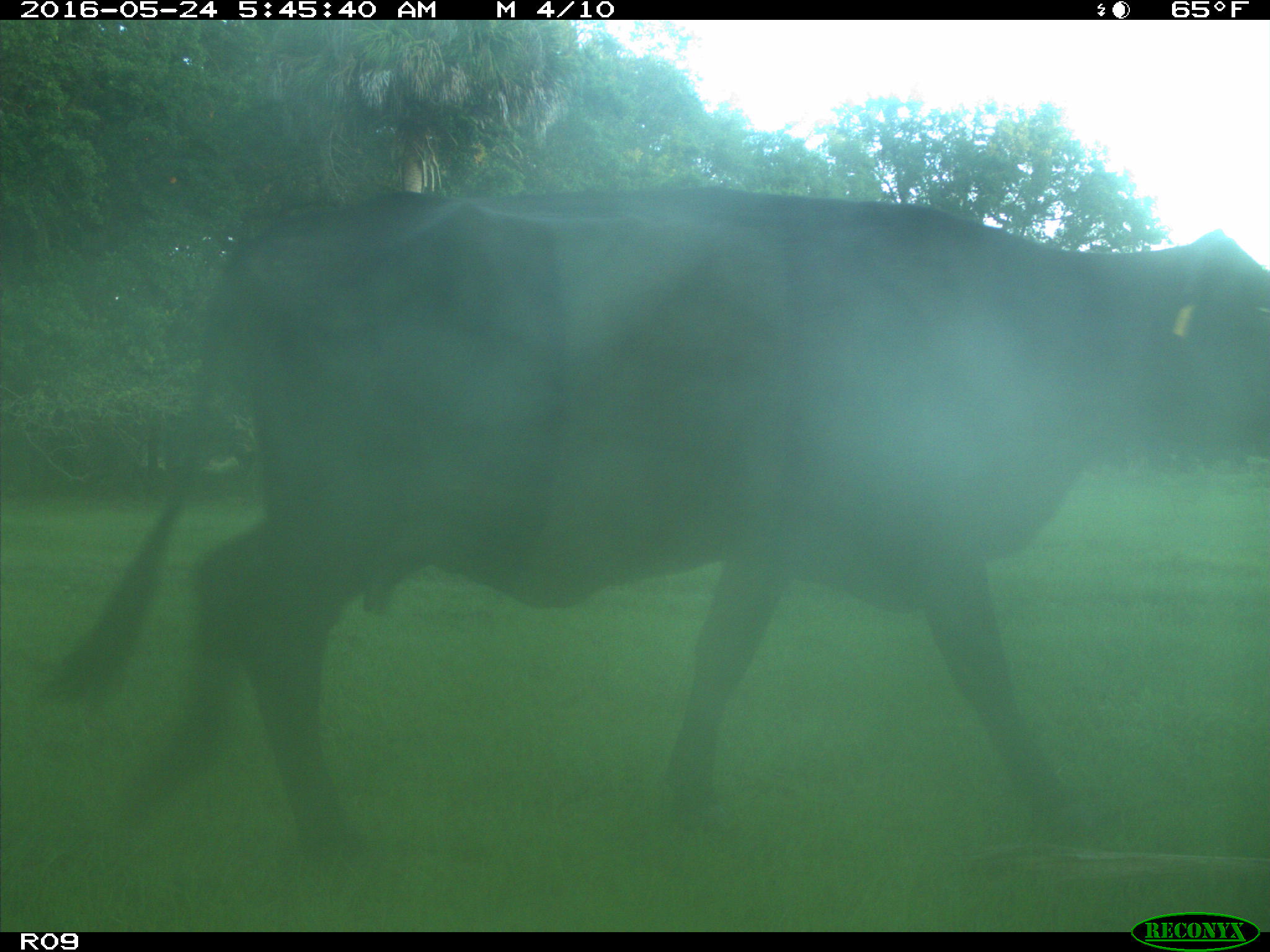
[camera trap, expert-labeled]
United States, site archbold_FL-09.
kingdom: Animalia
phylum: Chordata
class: Mammalia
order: Artiodactyla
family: Bovidae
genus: Bos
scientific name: Bos taurus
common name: domestic cow